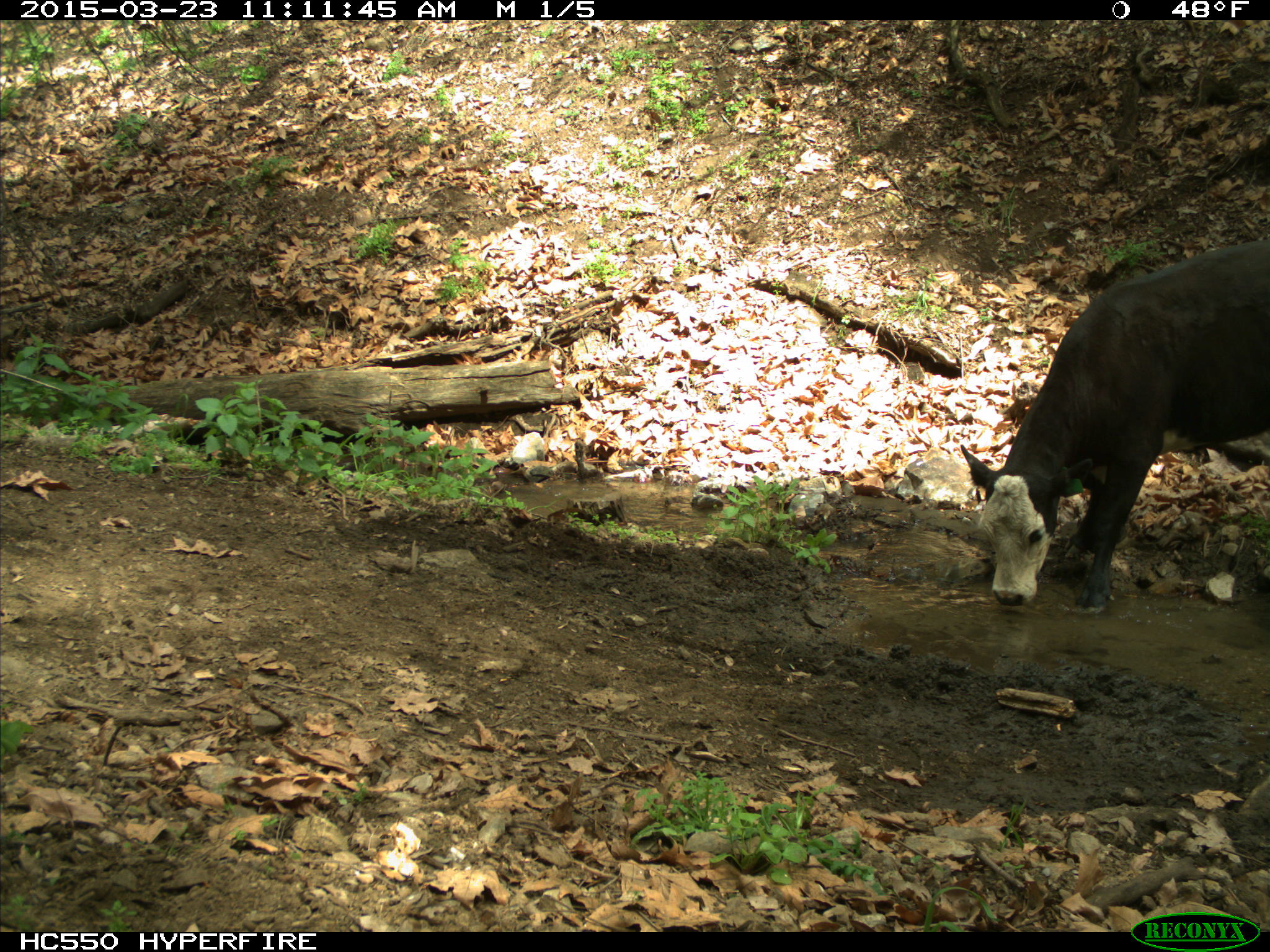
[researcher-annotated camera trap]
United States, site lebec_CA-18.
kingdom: Animalia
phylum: Chordata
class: Mammalia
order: Artiodactyla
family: Bovidae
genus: Bos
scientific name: Bos taurus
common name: domestic cow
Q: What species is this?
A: Bos taurus (domestic cow).